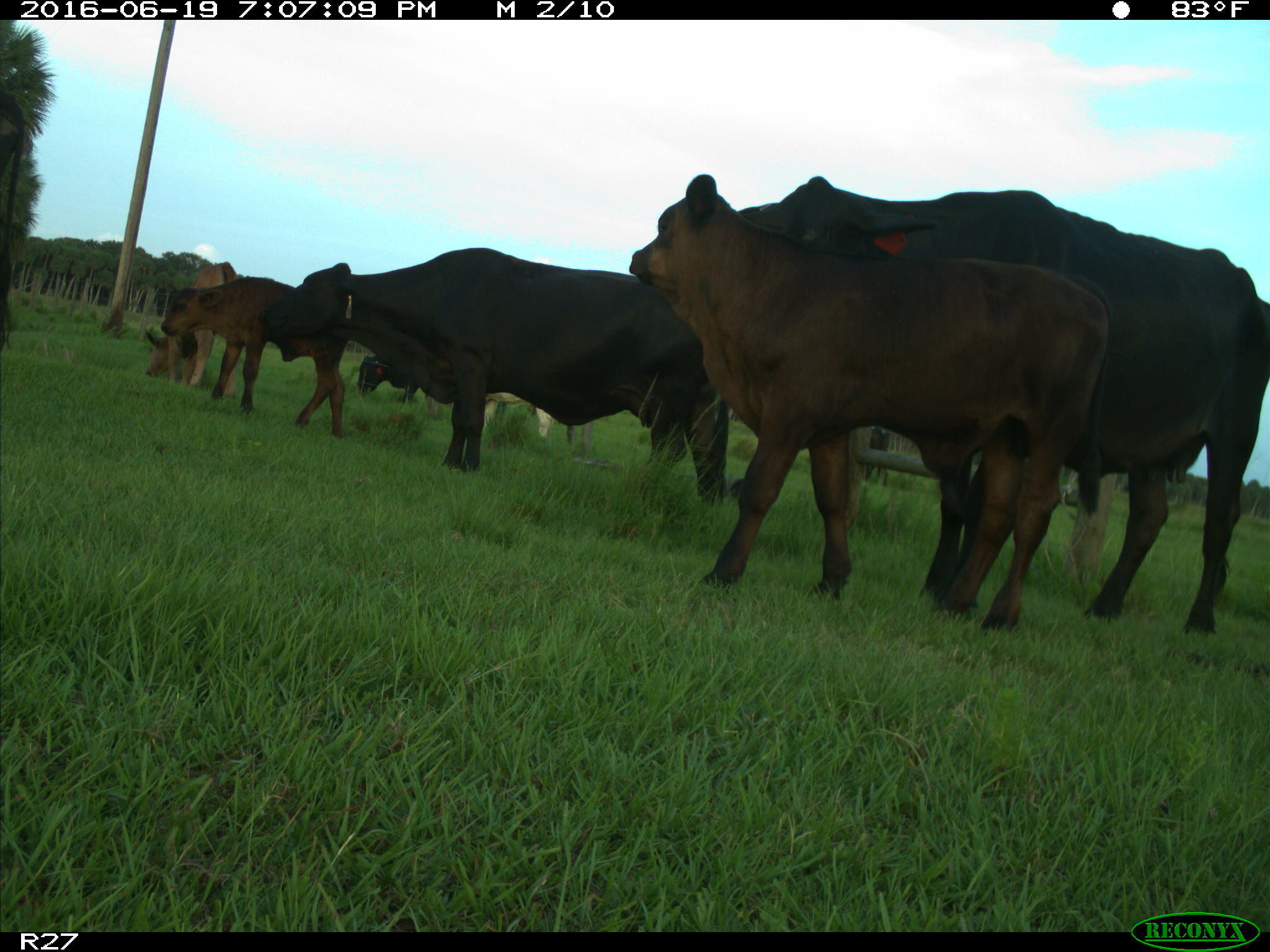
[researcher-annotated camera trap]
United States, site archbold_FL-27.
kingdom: Animalia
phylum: Chordata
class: Mammalia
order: Artiodactyla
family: Bovidae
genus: Bos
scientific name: Bos taurus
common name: domestic cow